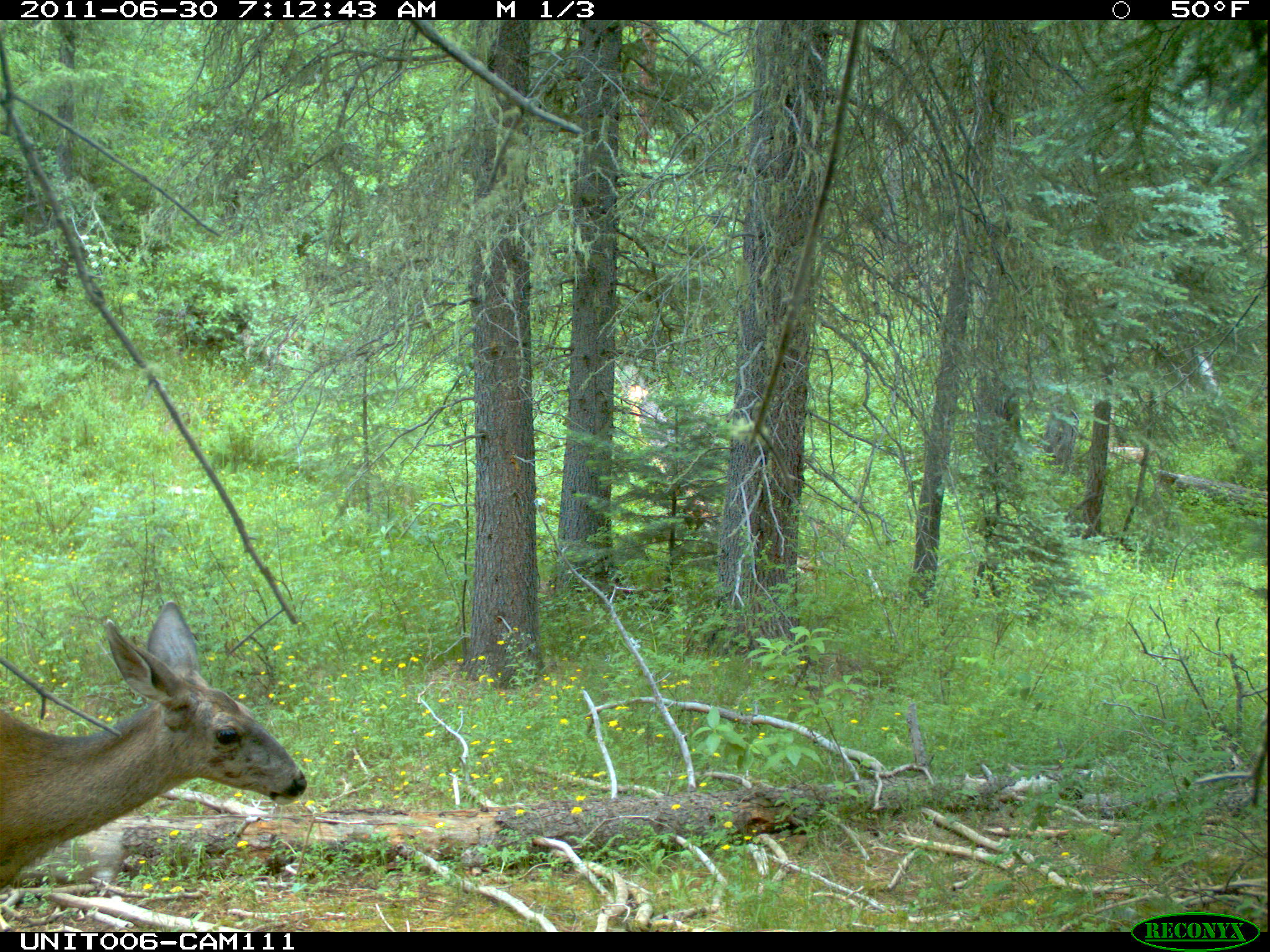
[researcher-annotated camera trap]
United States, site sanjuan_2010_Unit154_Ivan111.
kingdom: Animalia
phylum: Chordata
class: Mammalia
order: Artiodactyla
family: Cervidae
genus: Odocoileus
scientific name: Odocoileus hemionus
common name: mule deer